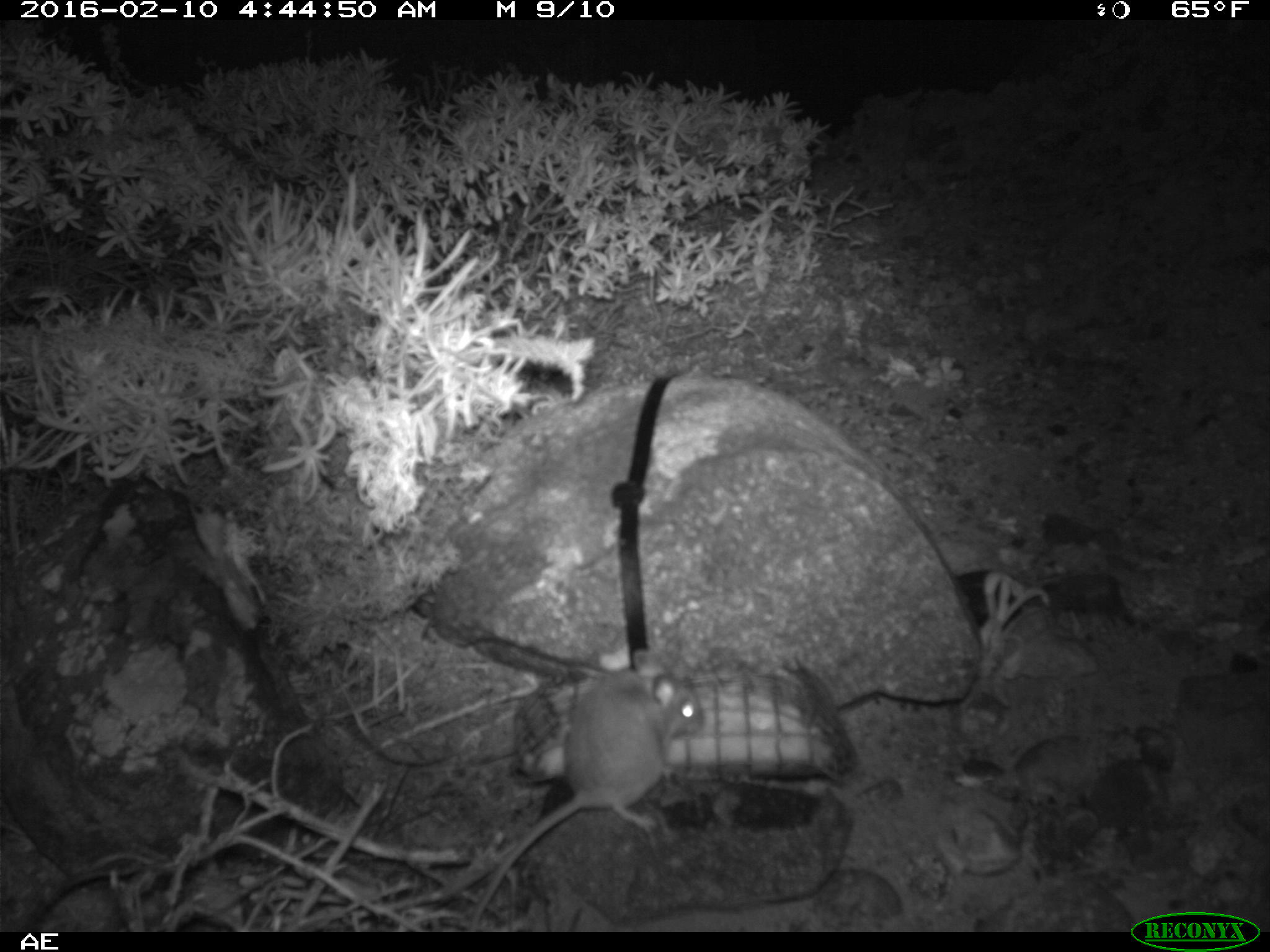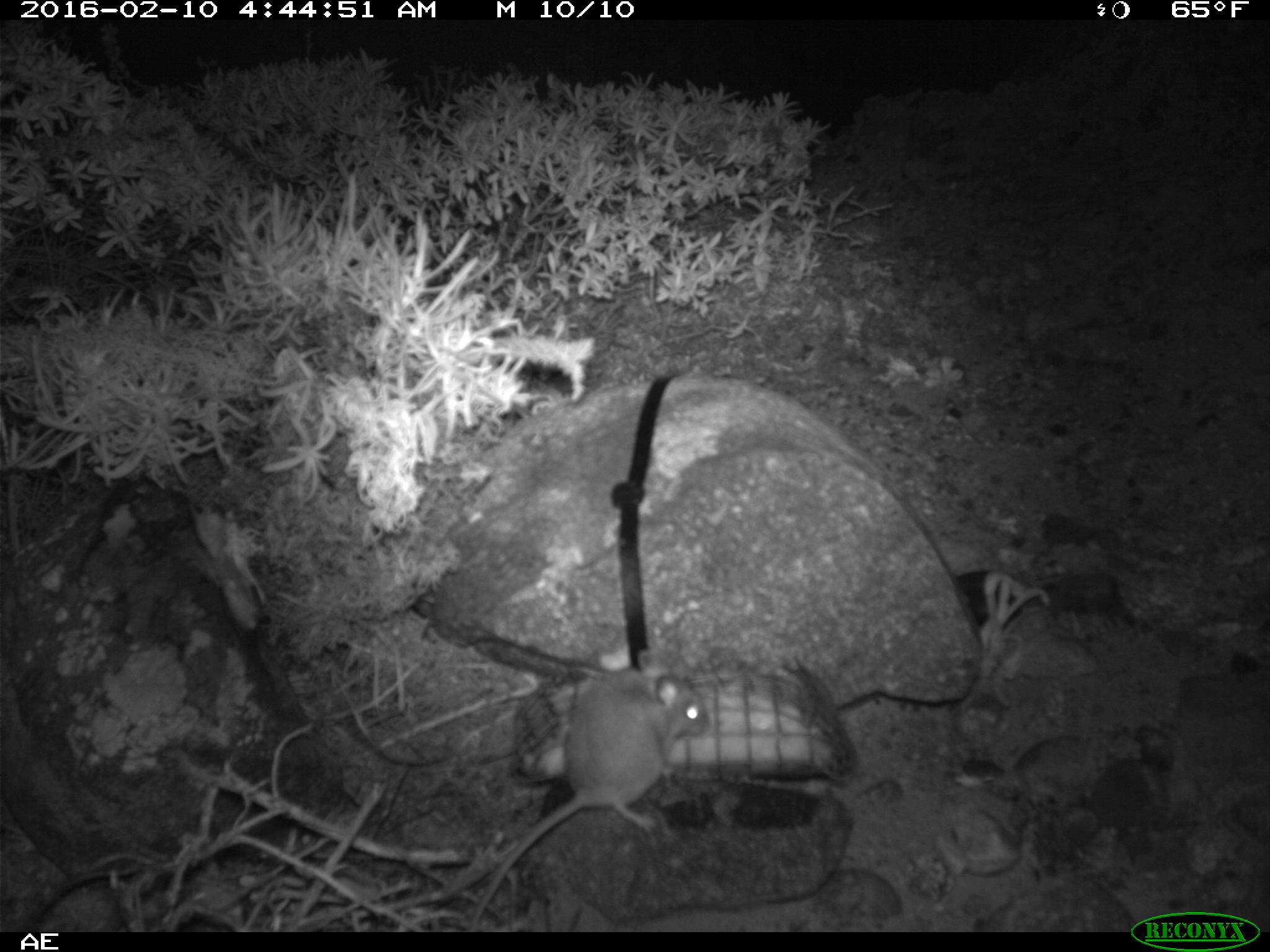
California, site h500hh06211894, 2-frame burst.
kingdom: Animalia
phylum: Chordata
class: Mammalia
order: Rodentia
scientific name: Rodentia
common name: rodent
Rodent (Rodentia).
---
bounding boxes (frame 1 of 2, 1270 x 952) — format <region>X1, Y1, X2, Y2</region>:
rodent: <region>471, 646, 708, 931</region>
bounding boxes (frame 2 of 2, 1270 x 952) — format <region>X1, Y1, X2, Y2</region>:
rodent: <region>468, 651, 708, 932</region>